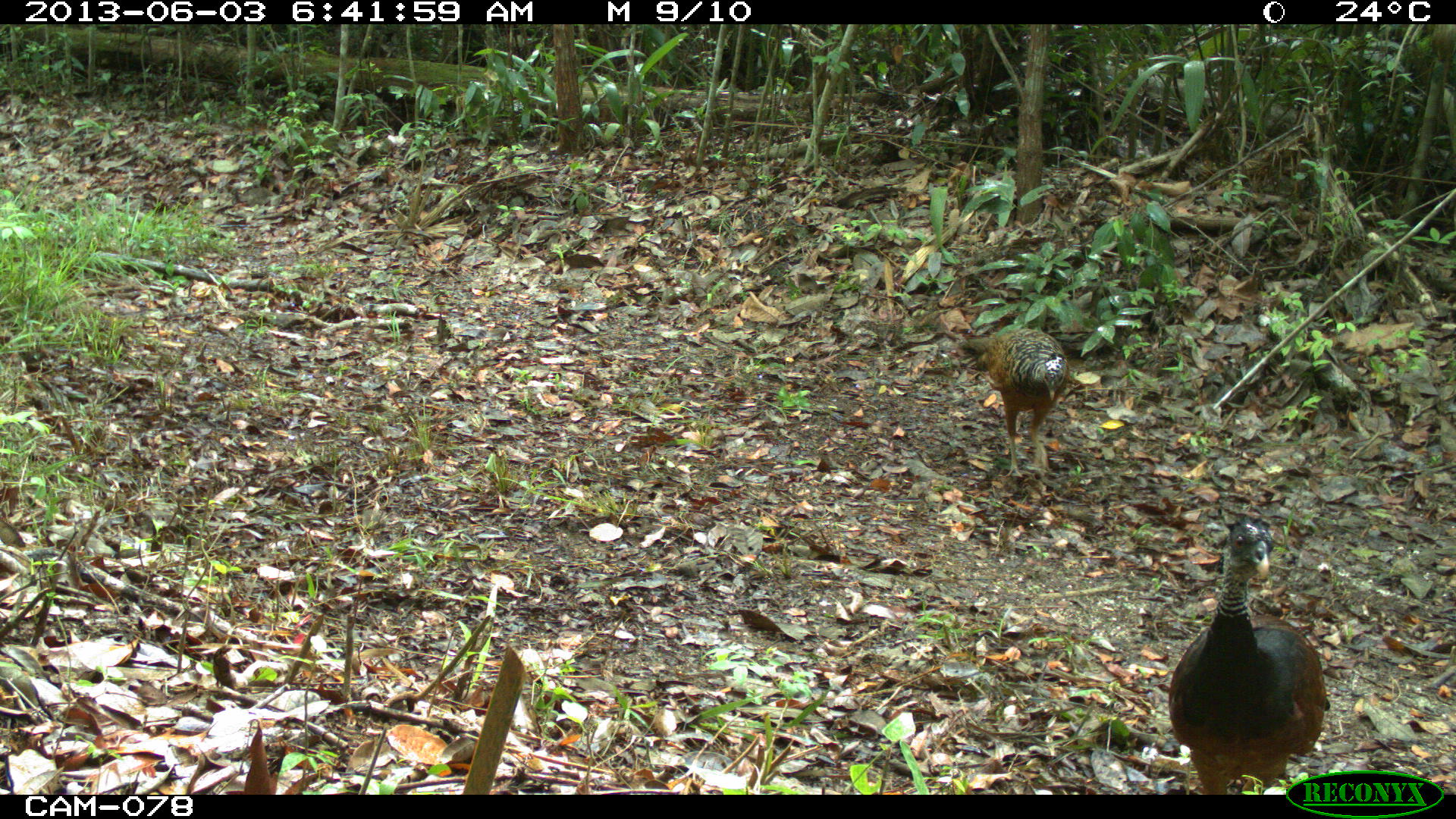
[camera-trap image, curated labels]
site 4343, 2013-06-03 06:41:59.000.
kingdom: Animalia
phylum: Chordata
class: Aves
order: Galliformes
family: Cracidae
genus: Crax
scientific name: Crax rubra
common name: great curassow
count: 3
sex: female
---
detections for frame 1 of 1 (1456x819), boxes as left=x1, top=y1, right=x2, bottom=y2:
crax rubra: left=1165, top=513, right=1334, bottom=795; left=957, top=327, right=1071, bottom=479